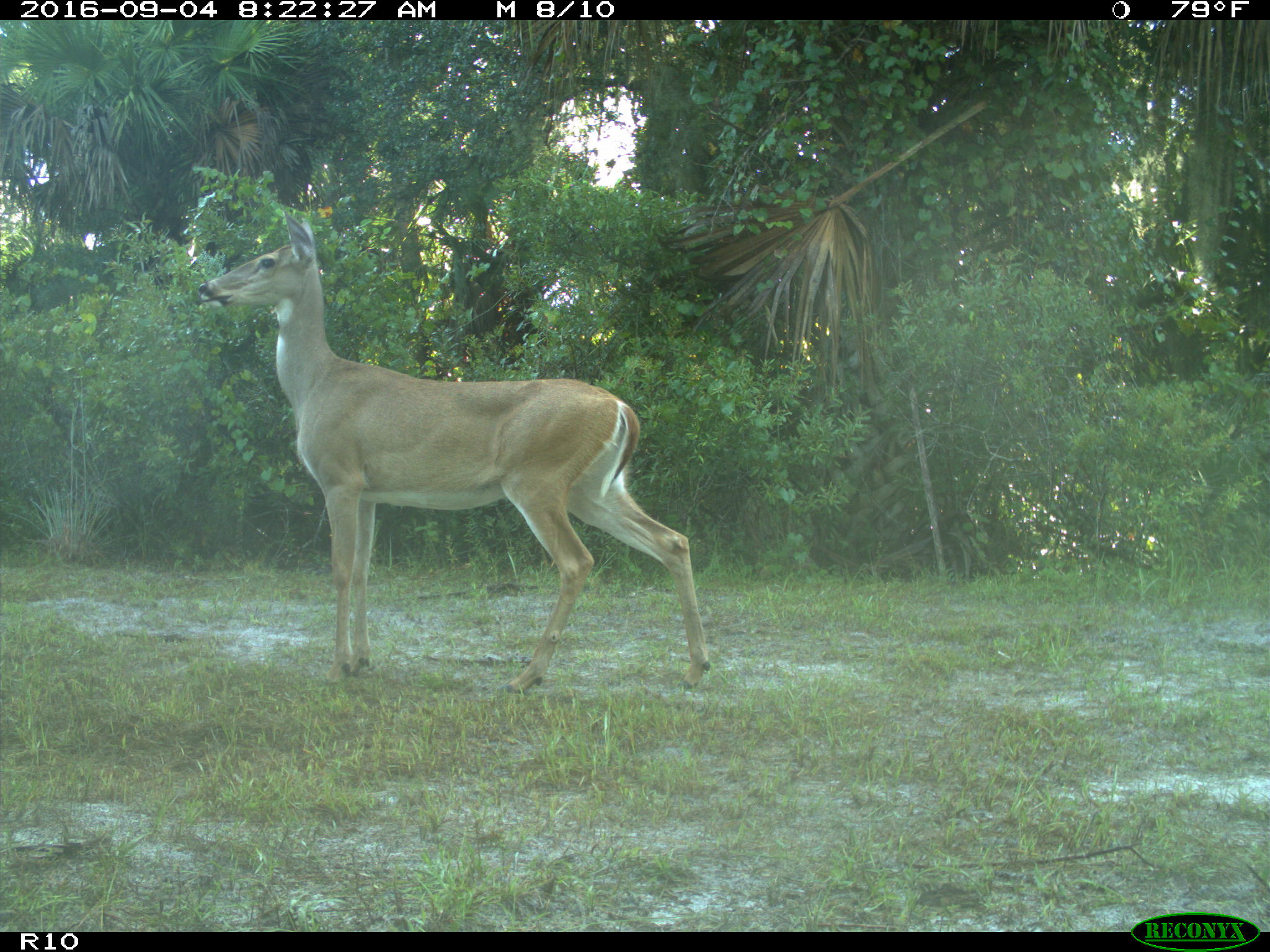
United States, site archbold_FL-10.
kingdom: Animalia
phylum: Chordata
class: Mammalia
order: Artiodactyla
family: Cervidae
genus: Odocoileus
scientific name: Odocoileus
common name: deer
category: unidentified deer